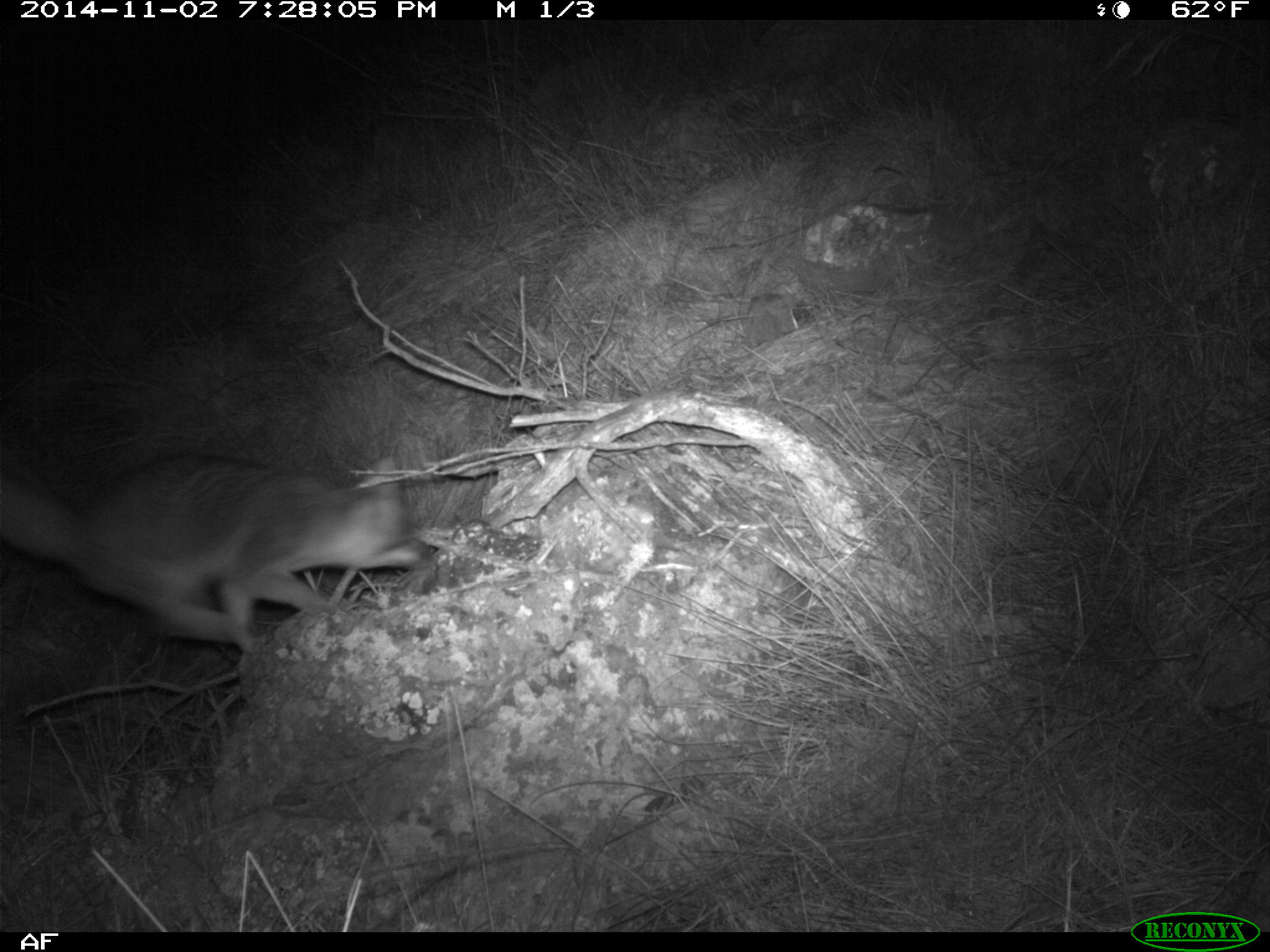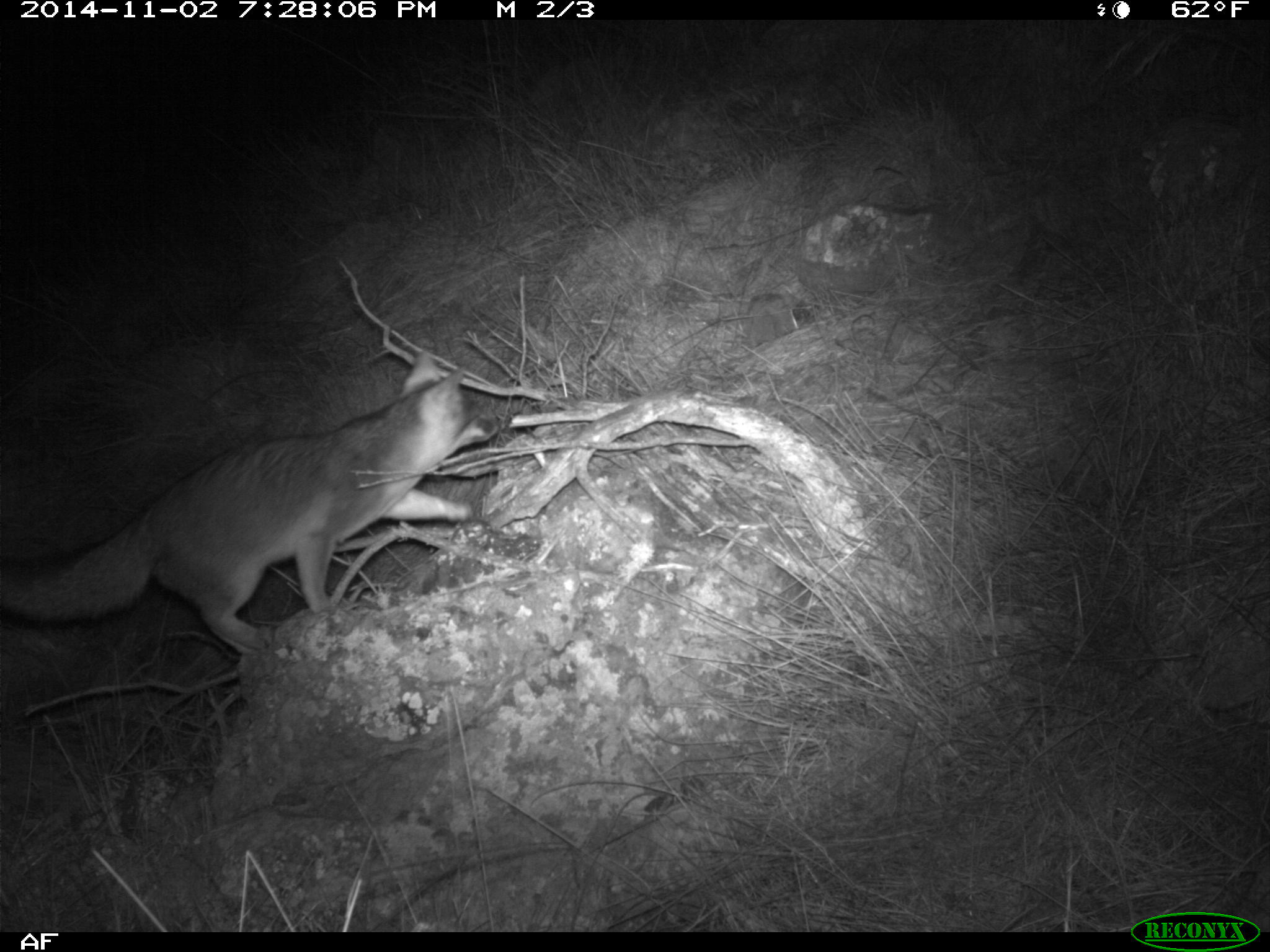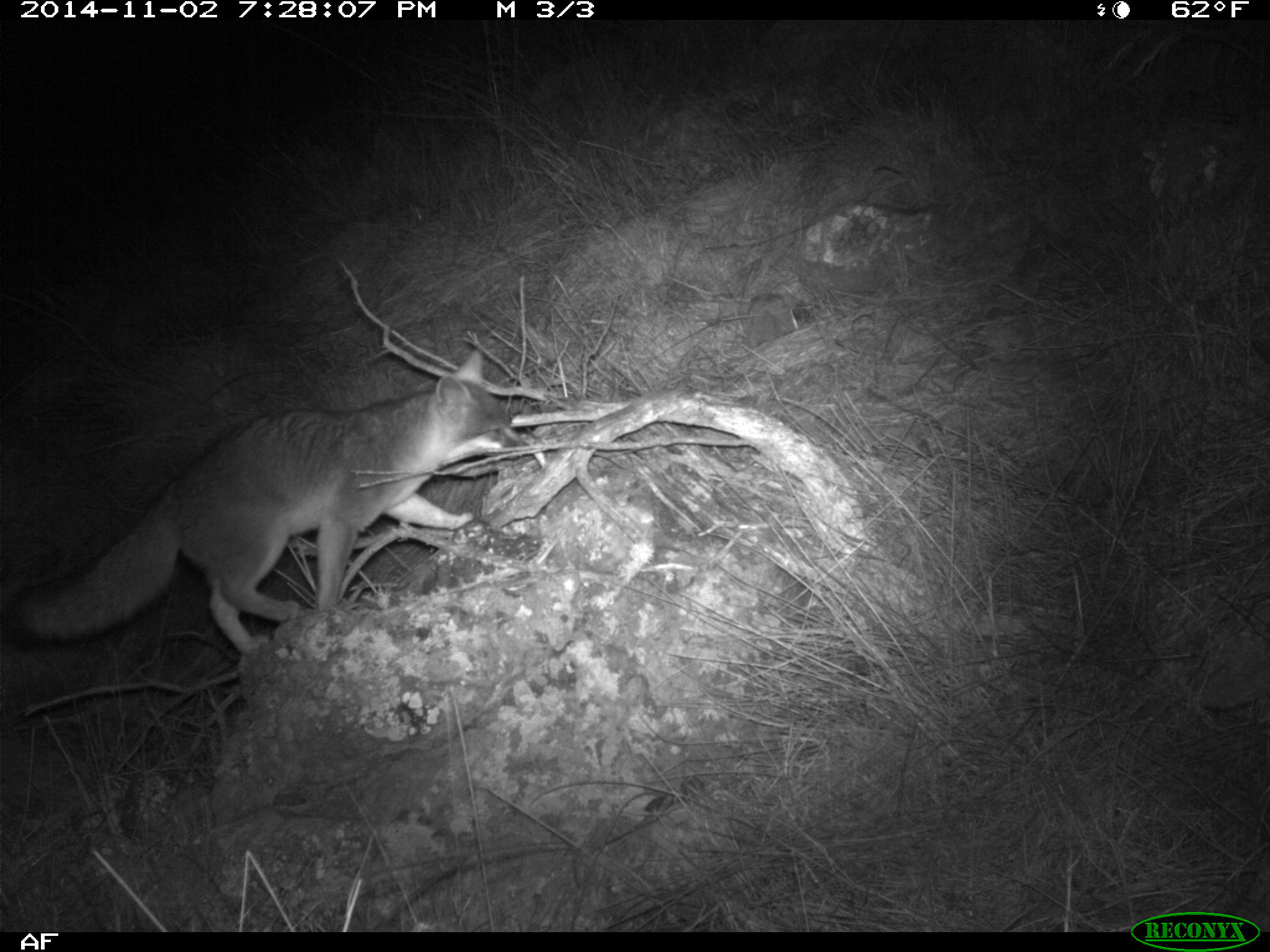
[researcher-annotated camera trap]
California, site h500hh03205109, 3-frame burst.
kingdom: Animalia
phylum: Chordata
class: Mammalia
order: Carnivora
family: Canidae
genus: Urocyon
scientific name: Urocyon littoralis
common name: island fox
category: fox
Fox (island fox) (Urocyon littoralis).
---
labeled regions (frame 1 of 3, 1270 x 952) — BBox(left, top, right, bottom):
fox: BBox(0, 447, 439, 652)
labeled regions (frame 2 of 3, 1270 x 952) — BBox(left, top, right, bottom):
fox: BBox(0, 352, 501, 654)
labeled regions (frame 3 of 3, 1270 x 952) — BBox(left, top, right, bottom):
fox: BBox(5, 351, 531, 658)